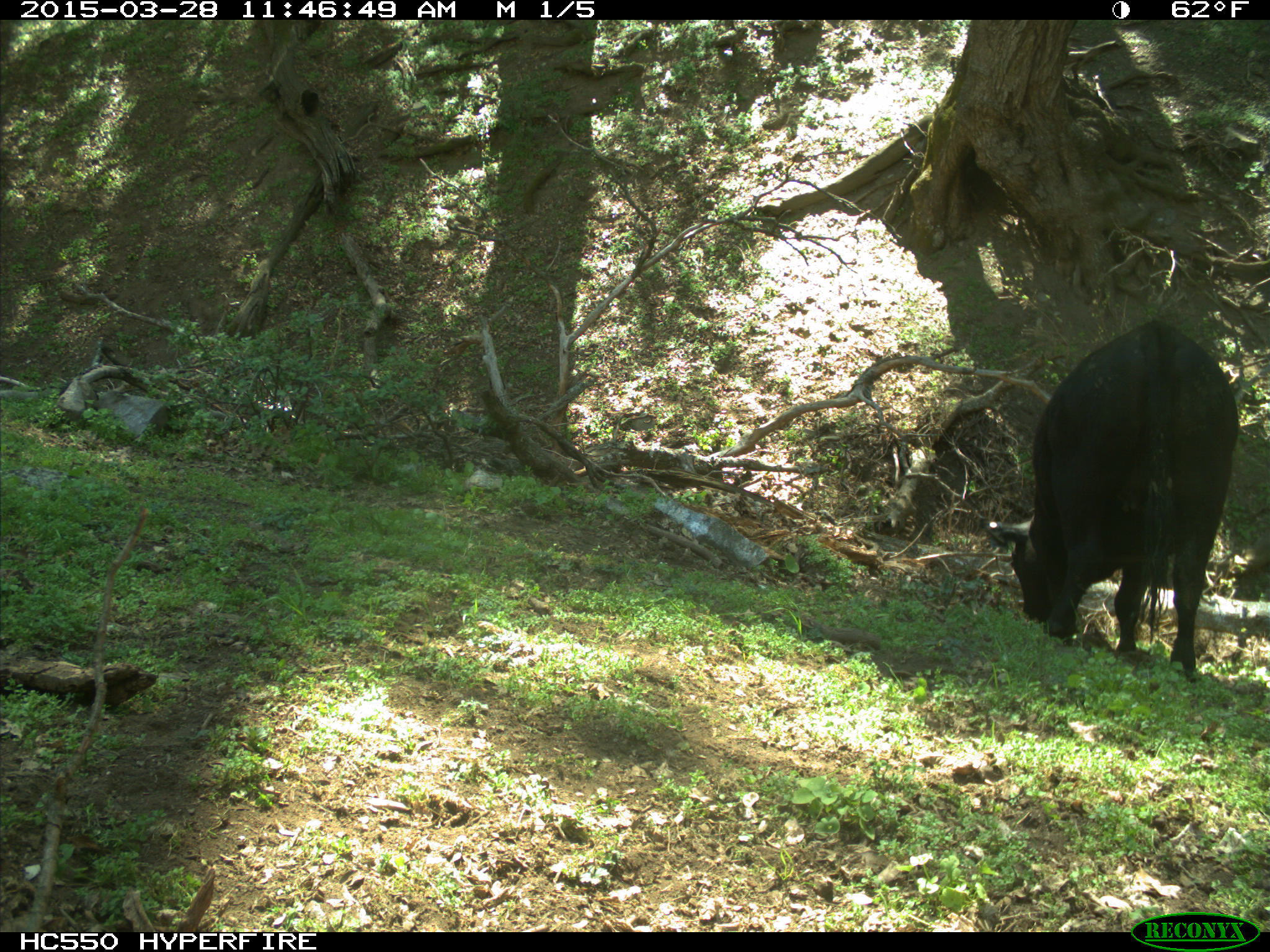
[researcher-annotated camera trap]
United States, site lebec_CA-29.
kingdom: Animalia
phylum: Chordata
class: Mammalia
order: Artiodactyla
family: Bovidae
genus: Bos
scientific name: Bos taurus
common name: domestic cow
Bos taurus (domestic cow).